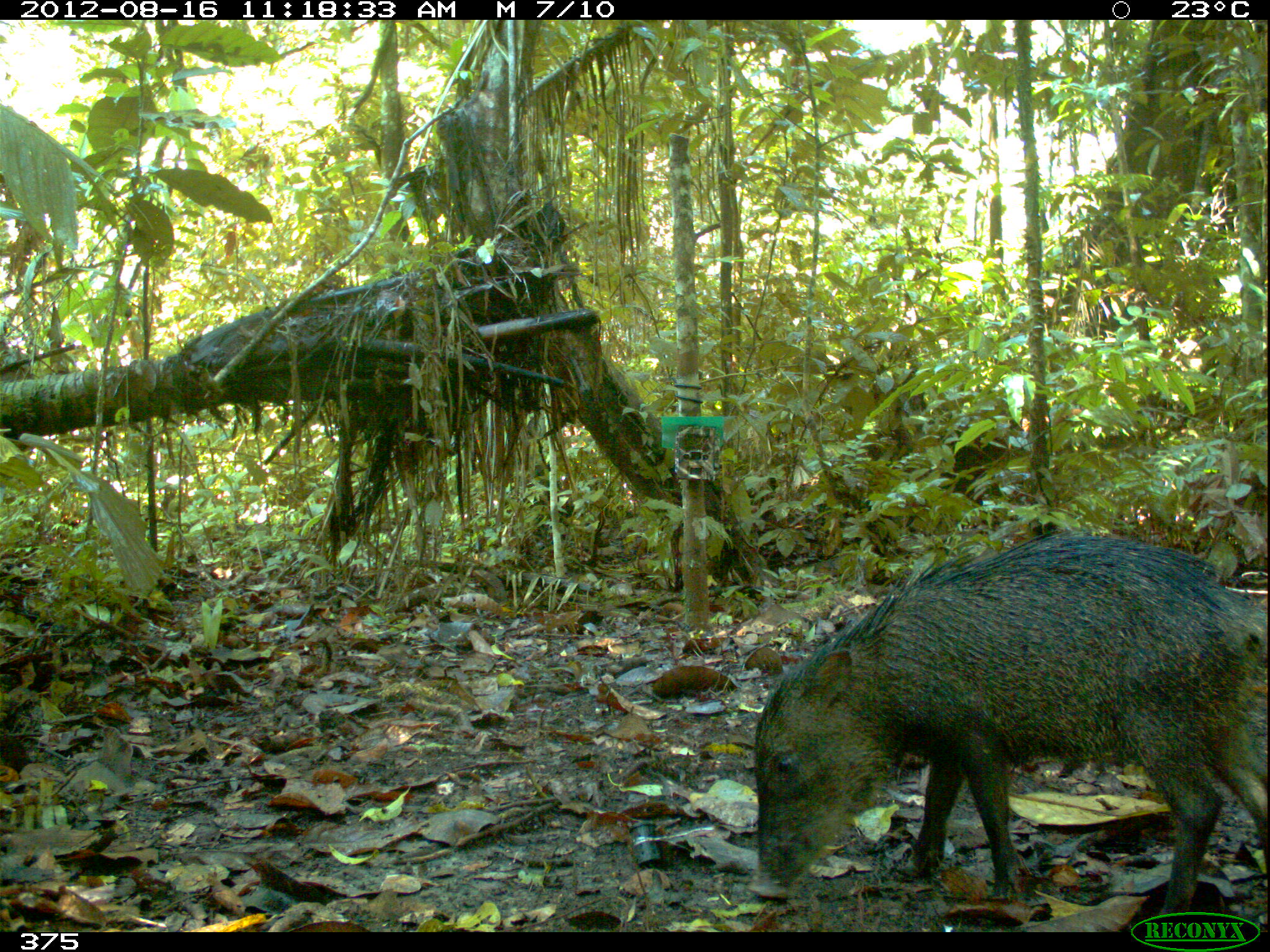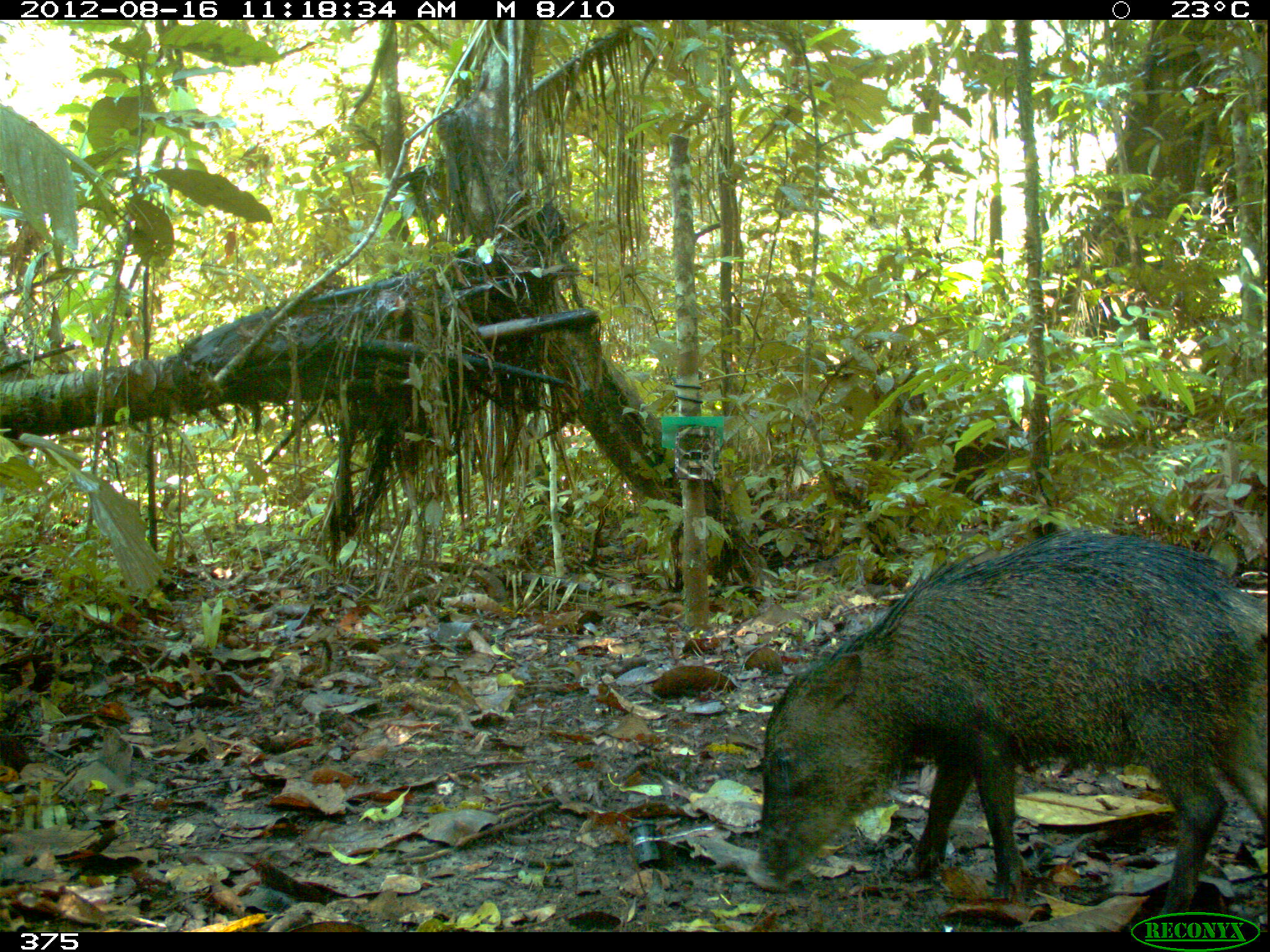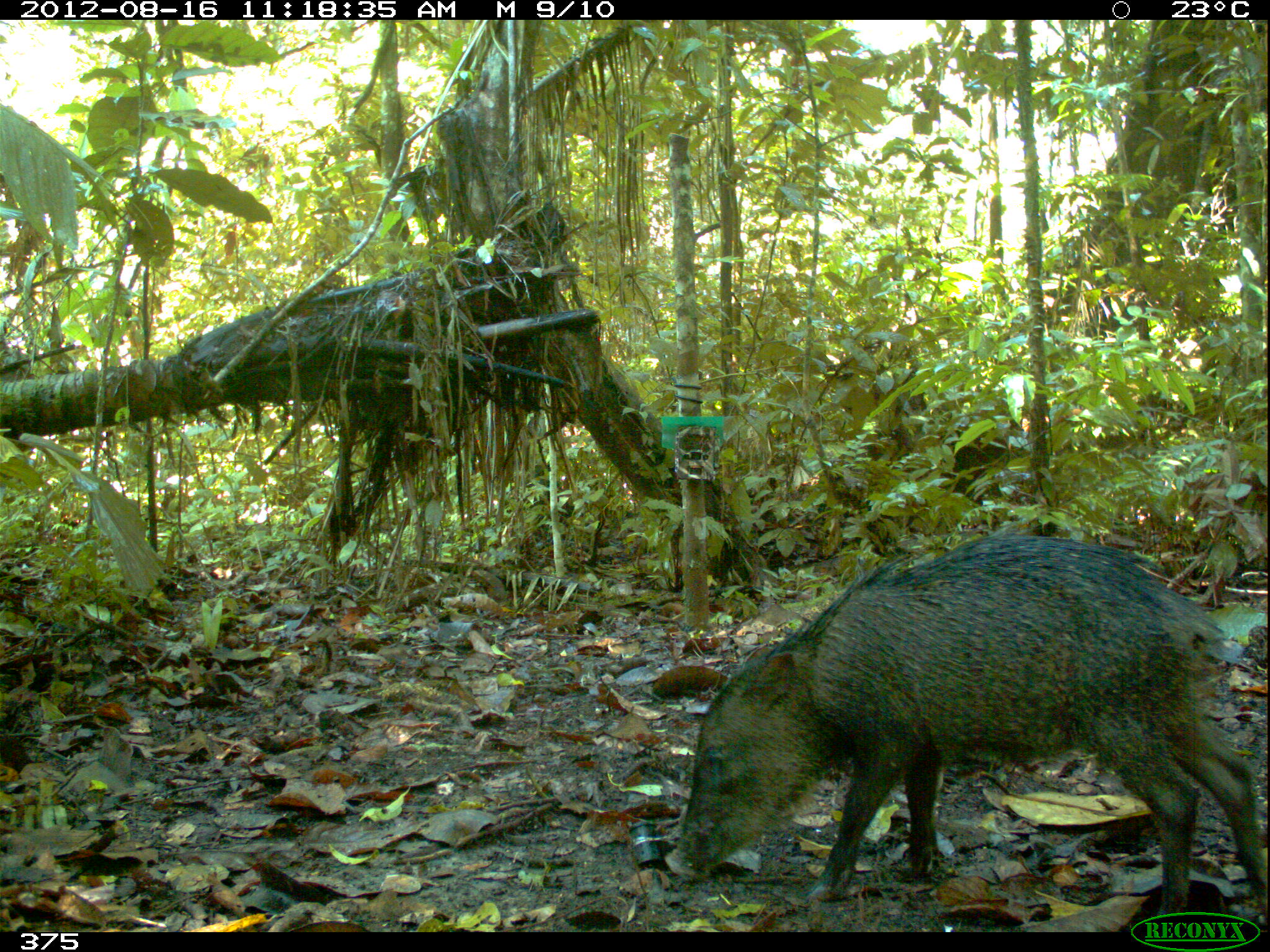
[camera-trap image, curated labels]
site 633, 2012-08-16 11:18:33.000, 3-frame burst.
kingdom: Animalia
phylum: Chordata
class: Mammalia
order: Artiodactyla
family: Tayassuidae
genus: Tayassu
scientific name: Tayassu pecari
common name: white-lipped peccary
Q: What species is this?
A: Tayassu pecari (white-lipped peccary).